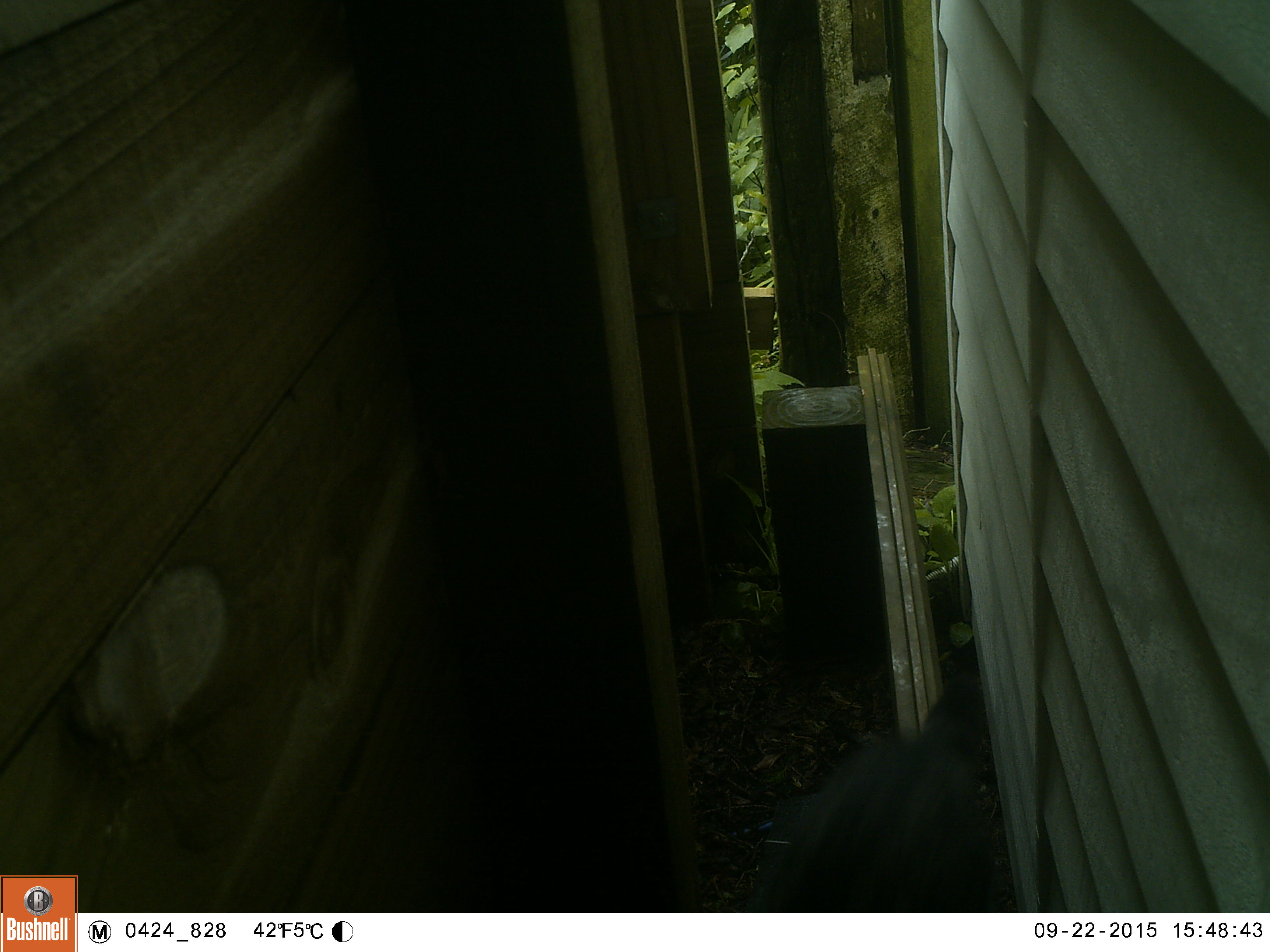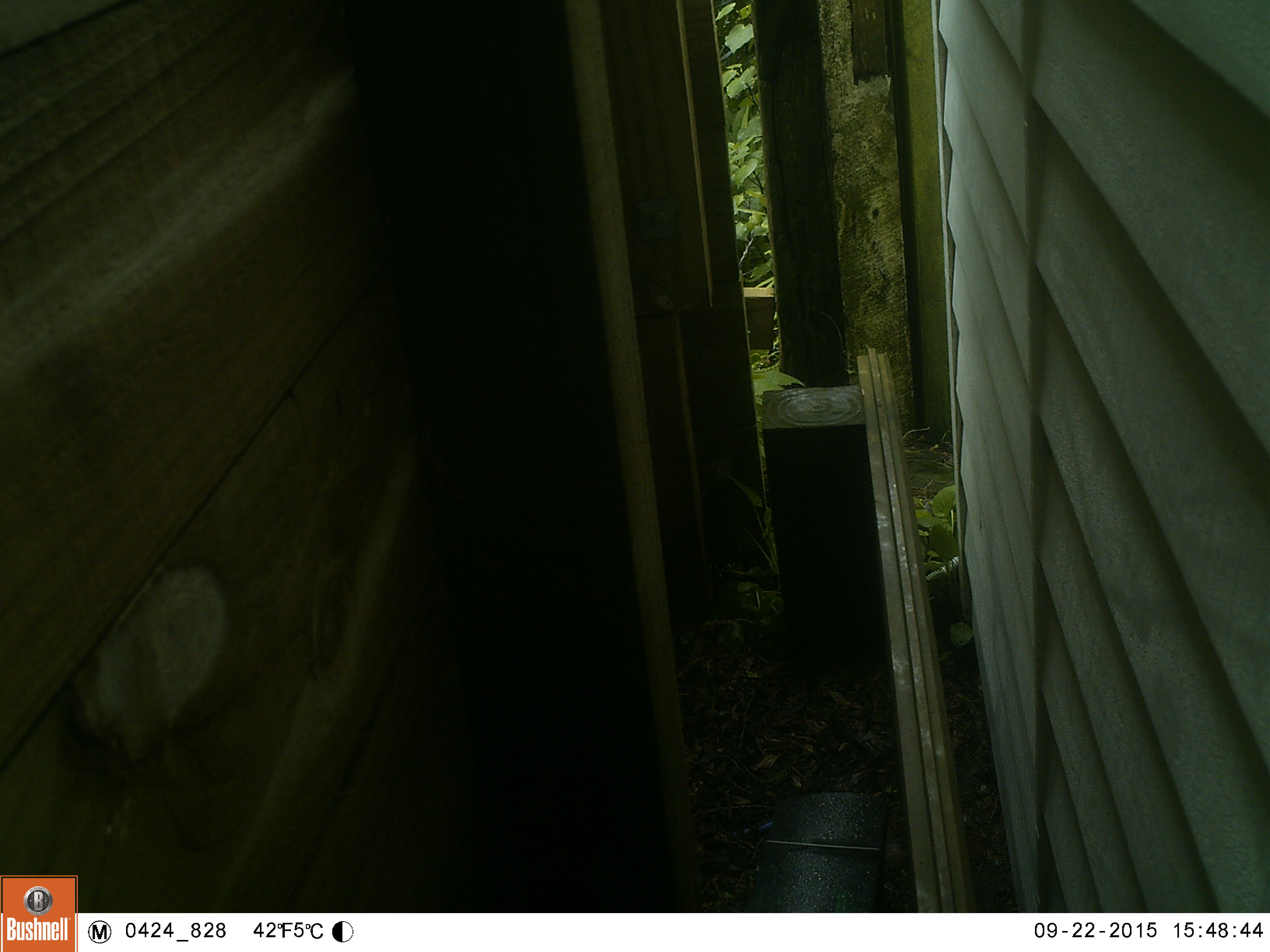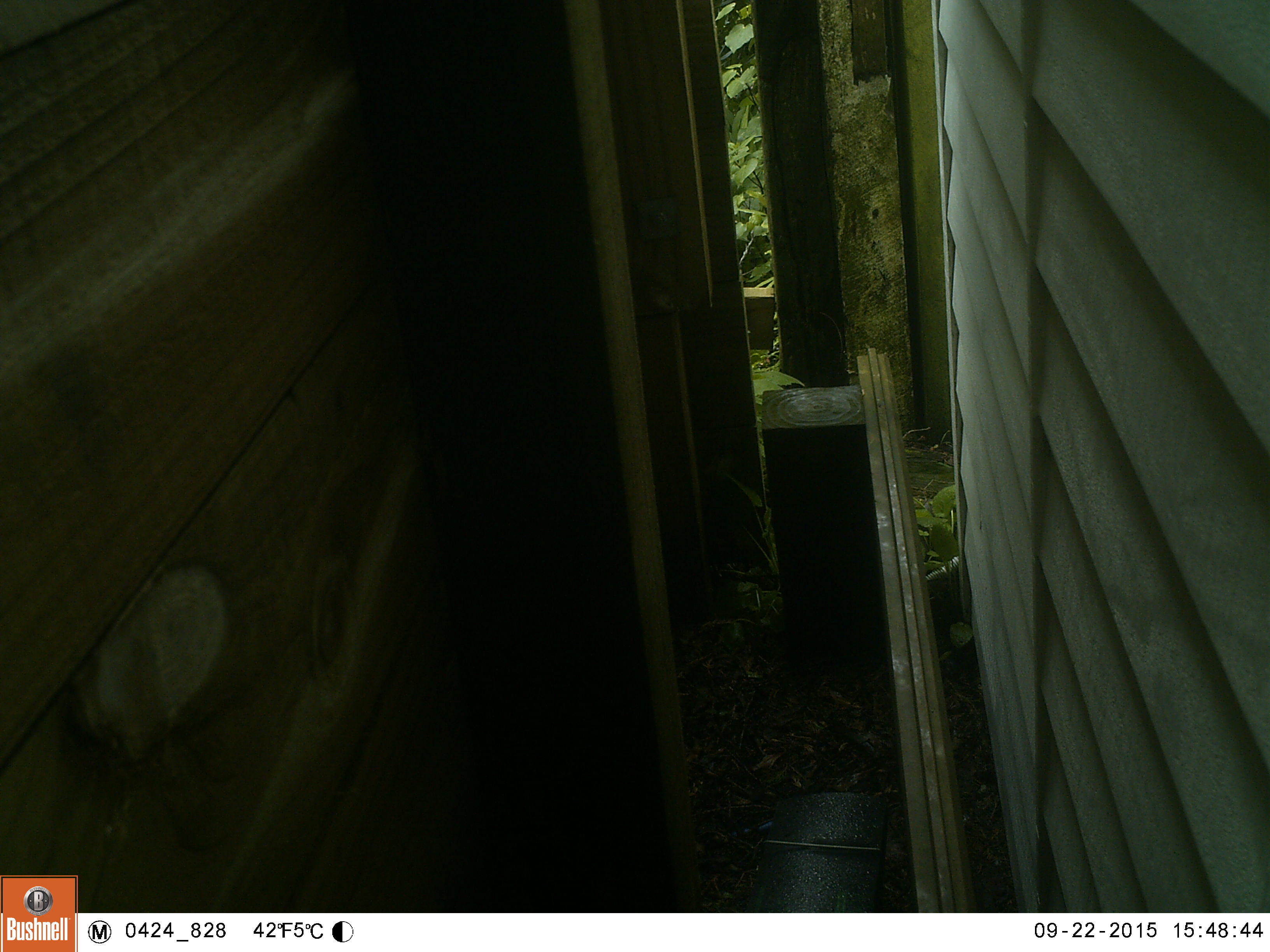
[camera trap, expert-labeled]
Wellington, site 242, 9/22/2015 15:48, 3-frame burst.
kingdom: Animalia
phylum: Chordata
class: Mammalia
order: Carnivora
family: Felidae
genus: Felis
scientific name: Felis catus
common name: cat